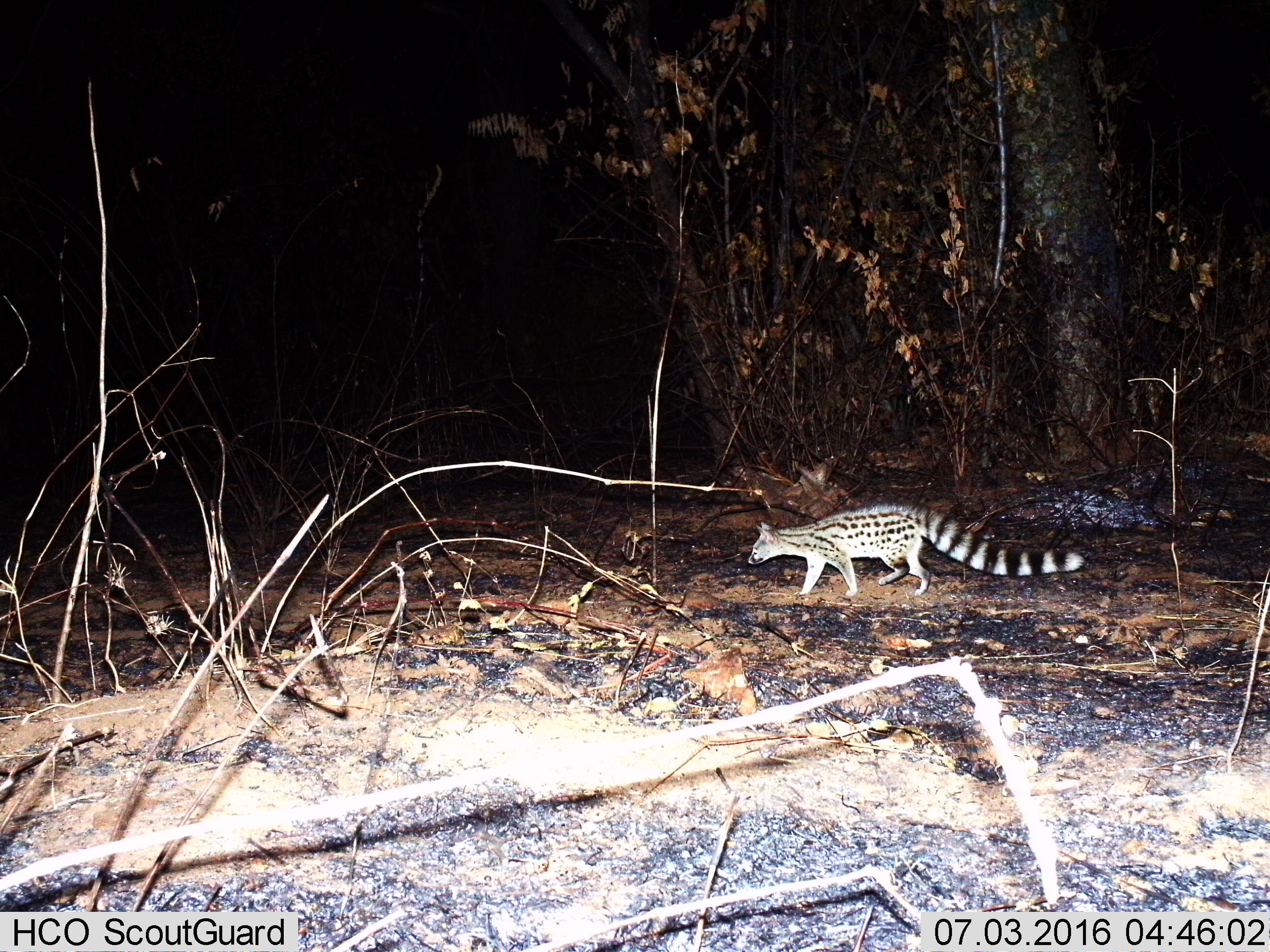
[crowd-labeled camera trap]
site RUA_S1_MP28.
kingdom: Animalia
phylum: Chordata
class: Mammalia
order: Carnivora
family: Viverridae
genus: Genetta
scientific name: Genetta genetta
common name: small-spotted genet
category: genetcommonsmallspotted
Genetcommonsmallspotted (small-spotted genet) (Genetta genetta), count 1. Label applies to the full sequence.